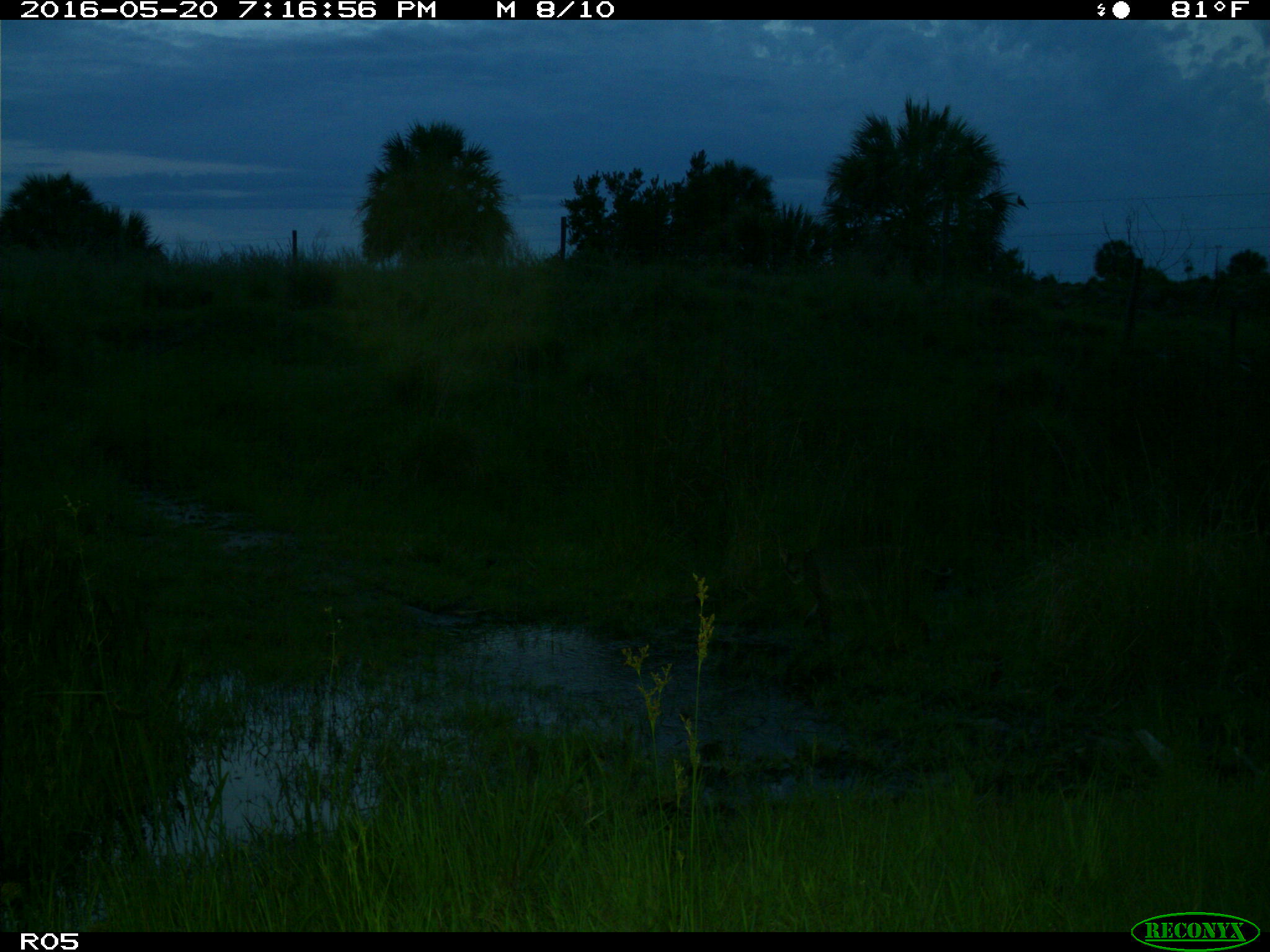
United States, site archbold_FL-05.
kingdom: Animalia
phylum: Chordata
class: Mammalia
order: Carnivora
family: Felidae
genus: Lynx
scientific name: Lynx rufus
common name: bobcat